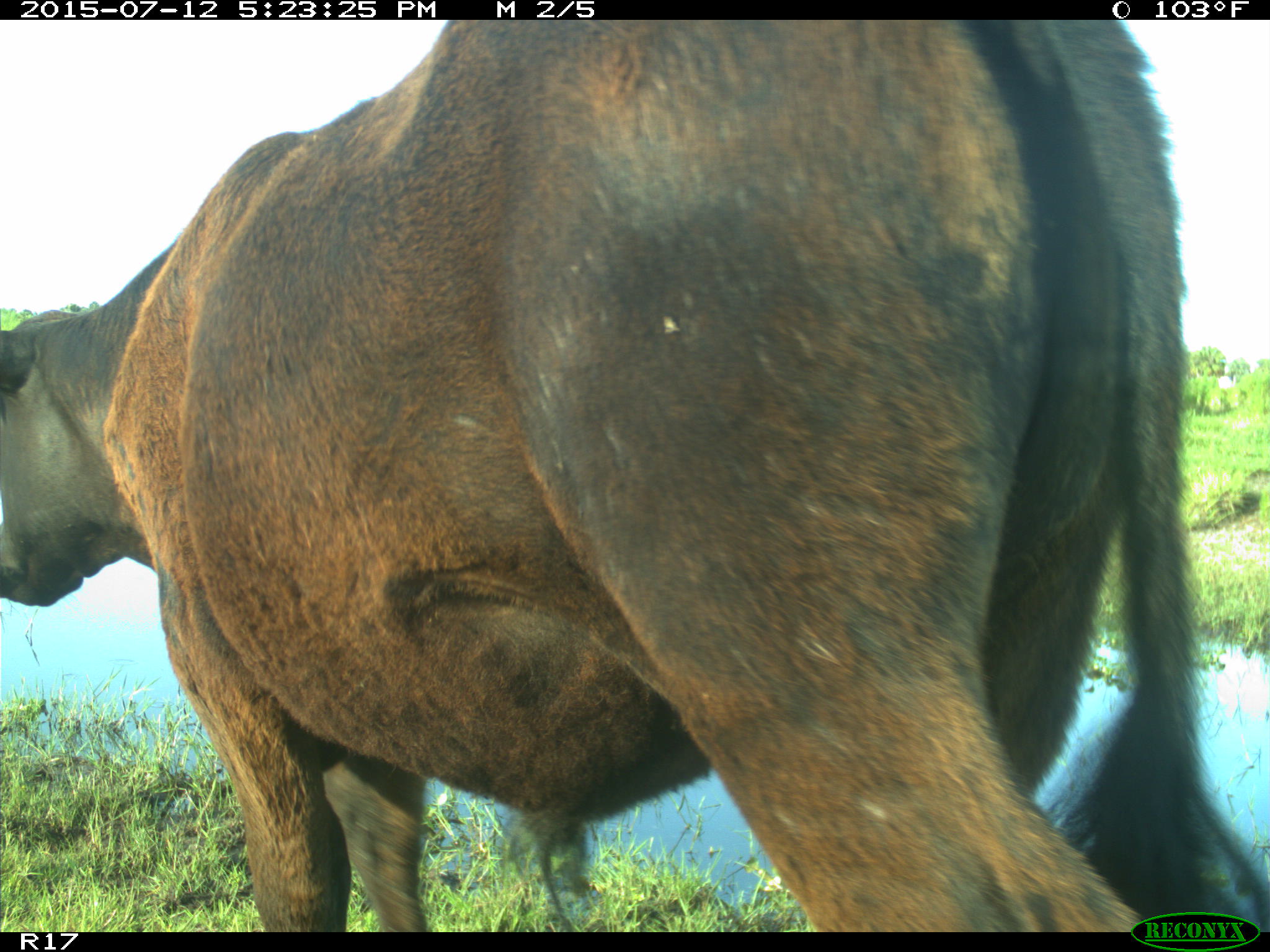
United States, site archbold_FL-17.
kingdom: Animalia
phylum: Chordata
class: Mammalia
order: Artiodactyla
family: Bovidae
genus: Bos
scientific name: Bos taurus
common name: domestic cow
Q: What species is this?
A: Bos taurus (domestic cow).